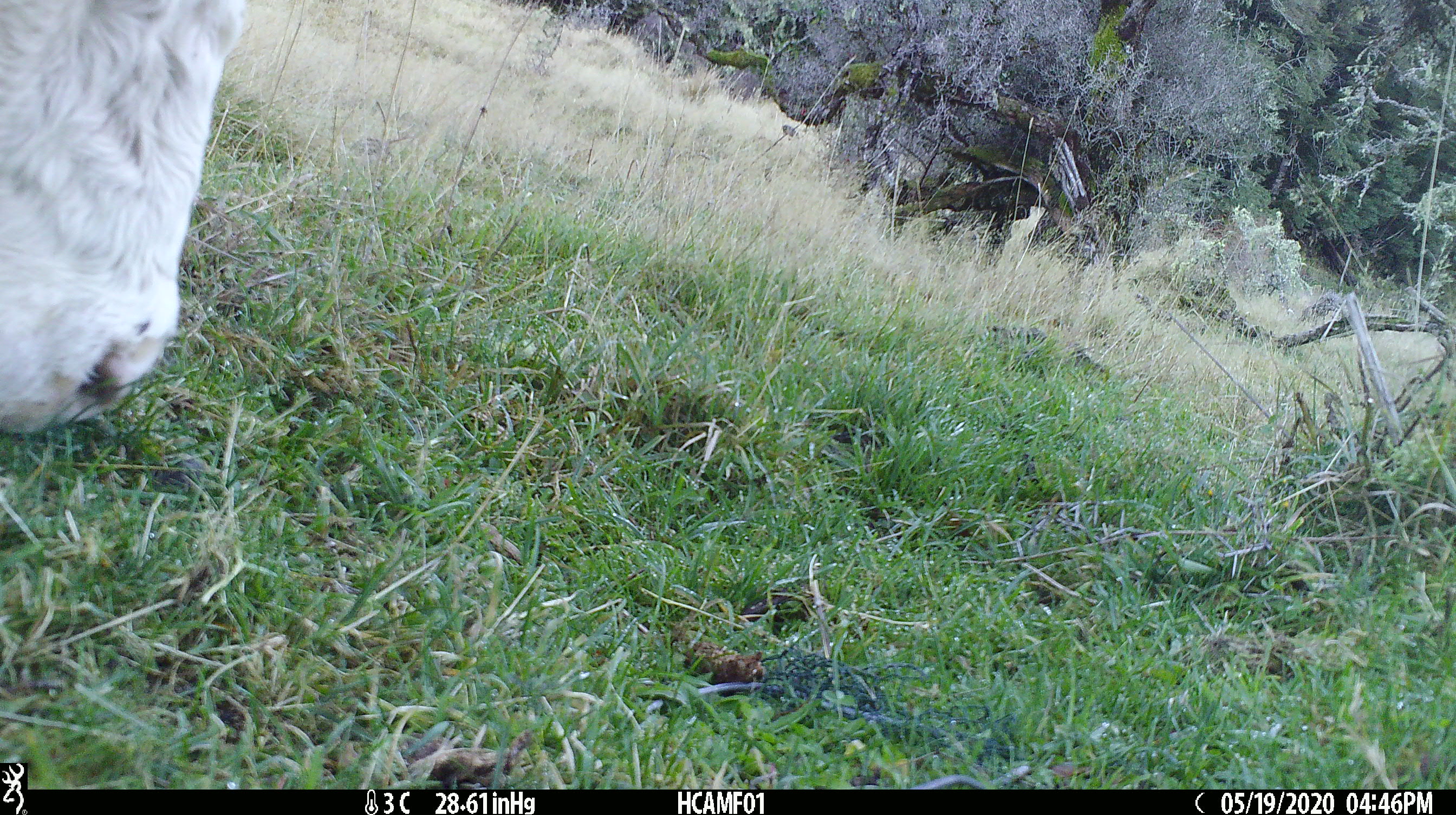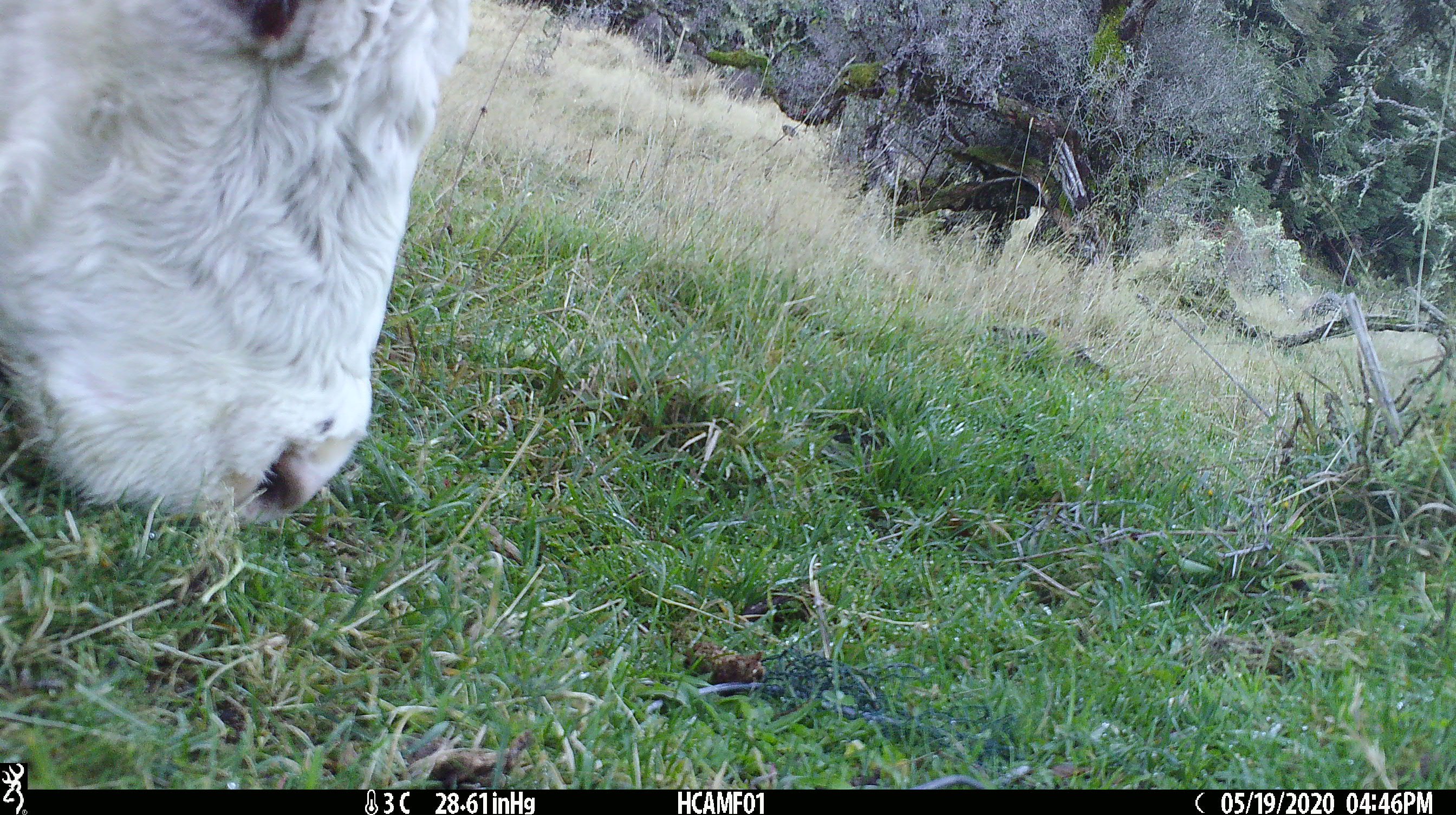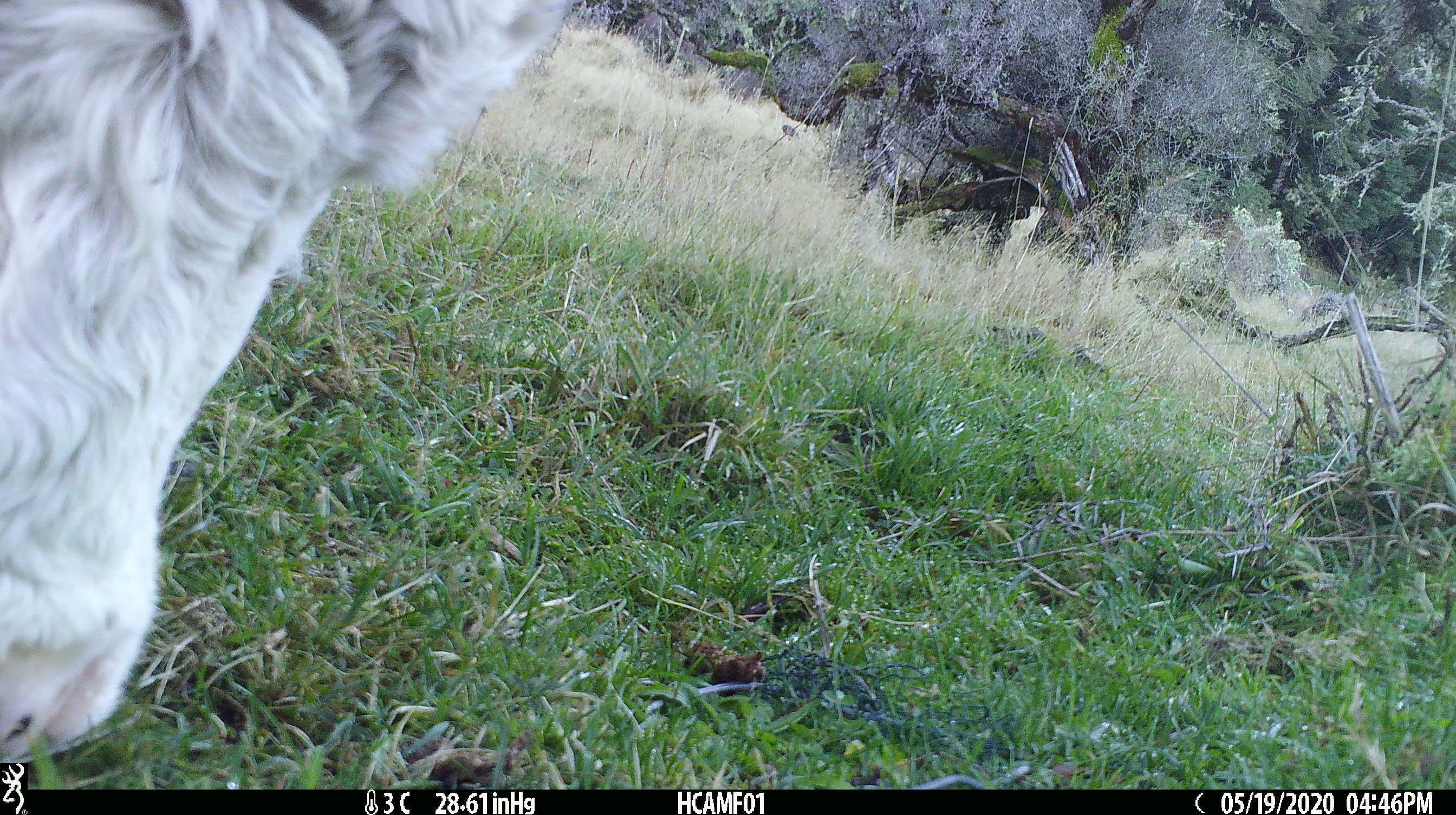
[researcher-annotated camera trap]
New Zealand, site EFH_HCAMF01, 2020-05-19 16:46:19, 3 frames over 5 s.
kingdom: Animalia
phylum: Chordata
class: Mammalia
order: Artiodactyla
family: Bovidae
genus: Bos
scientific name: Bos taurus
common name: domestic cow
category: cow